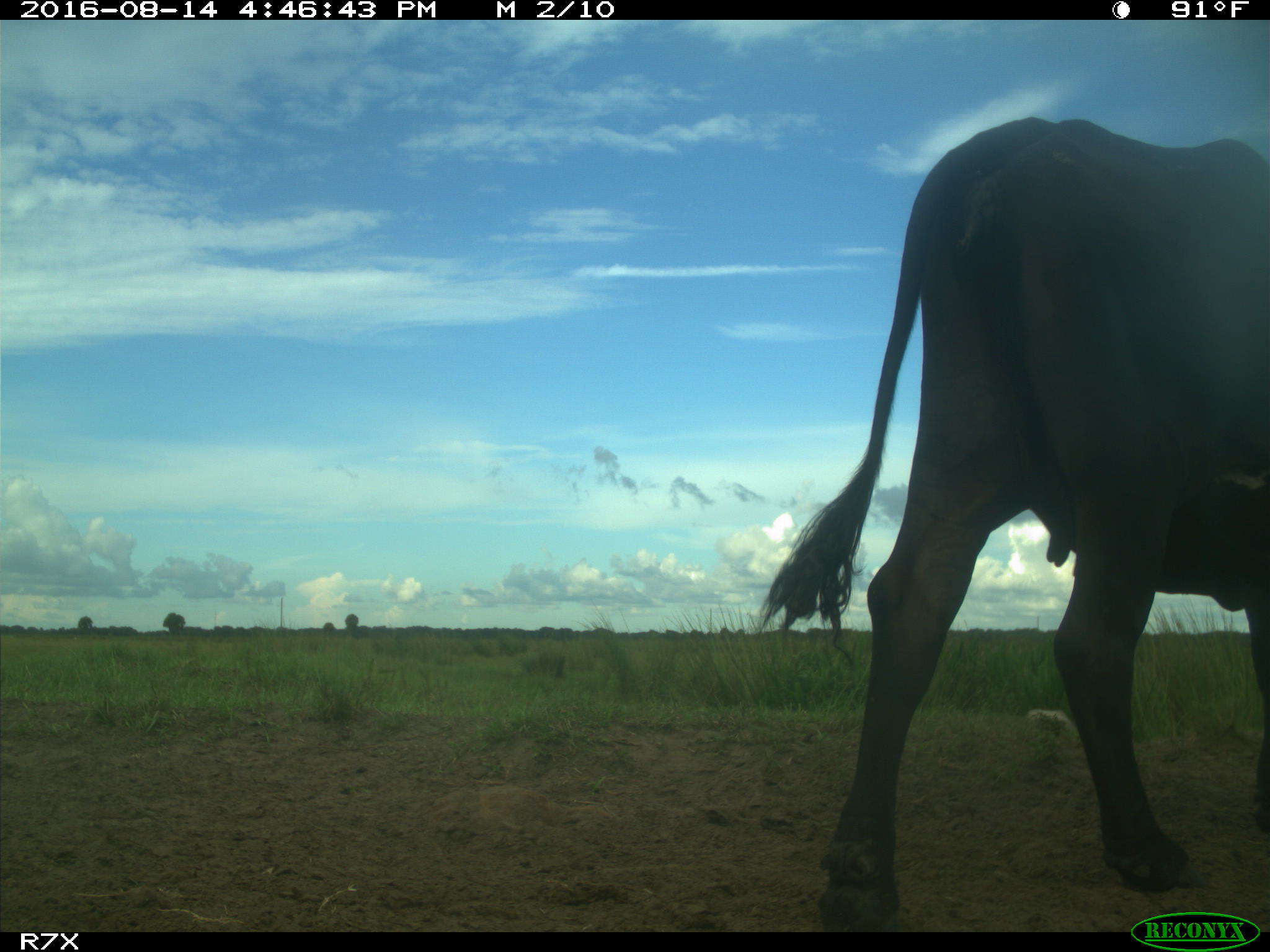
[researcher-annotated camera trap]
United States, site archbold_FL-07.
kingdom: Animalia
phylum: Chordata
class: Mammalia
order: Artiodactyla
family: Bovidae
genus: Bos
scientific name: Bos taurus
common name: domestic cow